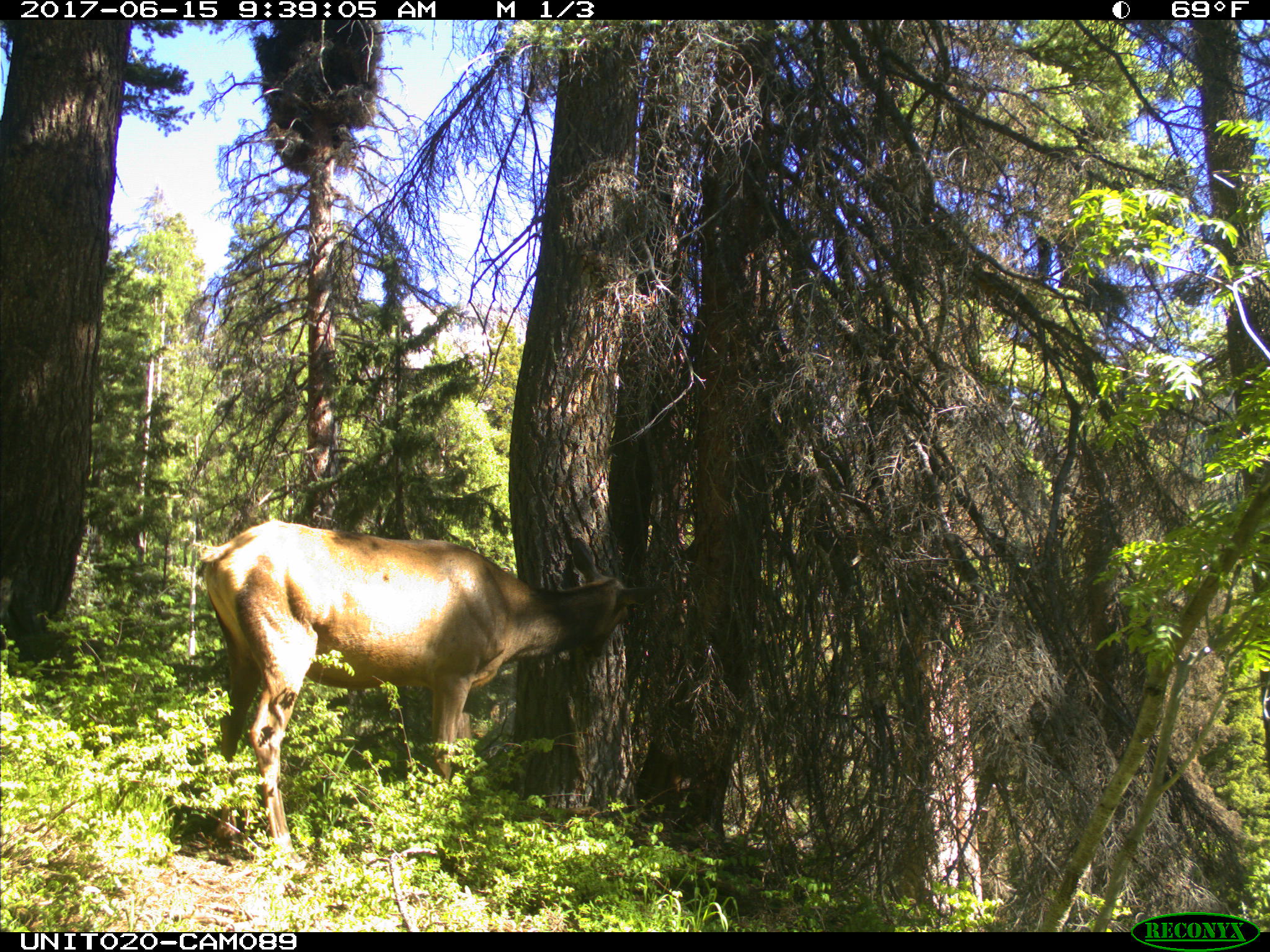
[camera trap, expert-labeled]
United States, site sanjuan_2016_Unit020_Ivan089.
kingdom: Animalia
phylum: Chordata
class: Mammalia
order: Artiodactyla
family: Cervidae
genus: Cervus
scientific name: Cervus elaphus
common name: red deer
Cervus elaphus (red deer).